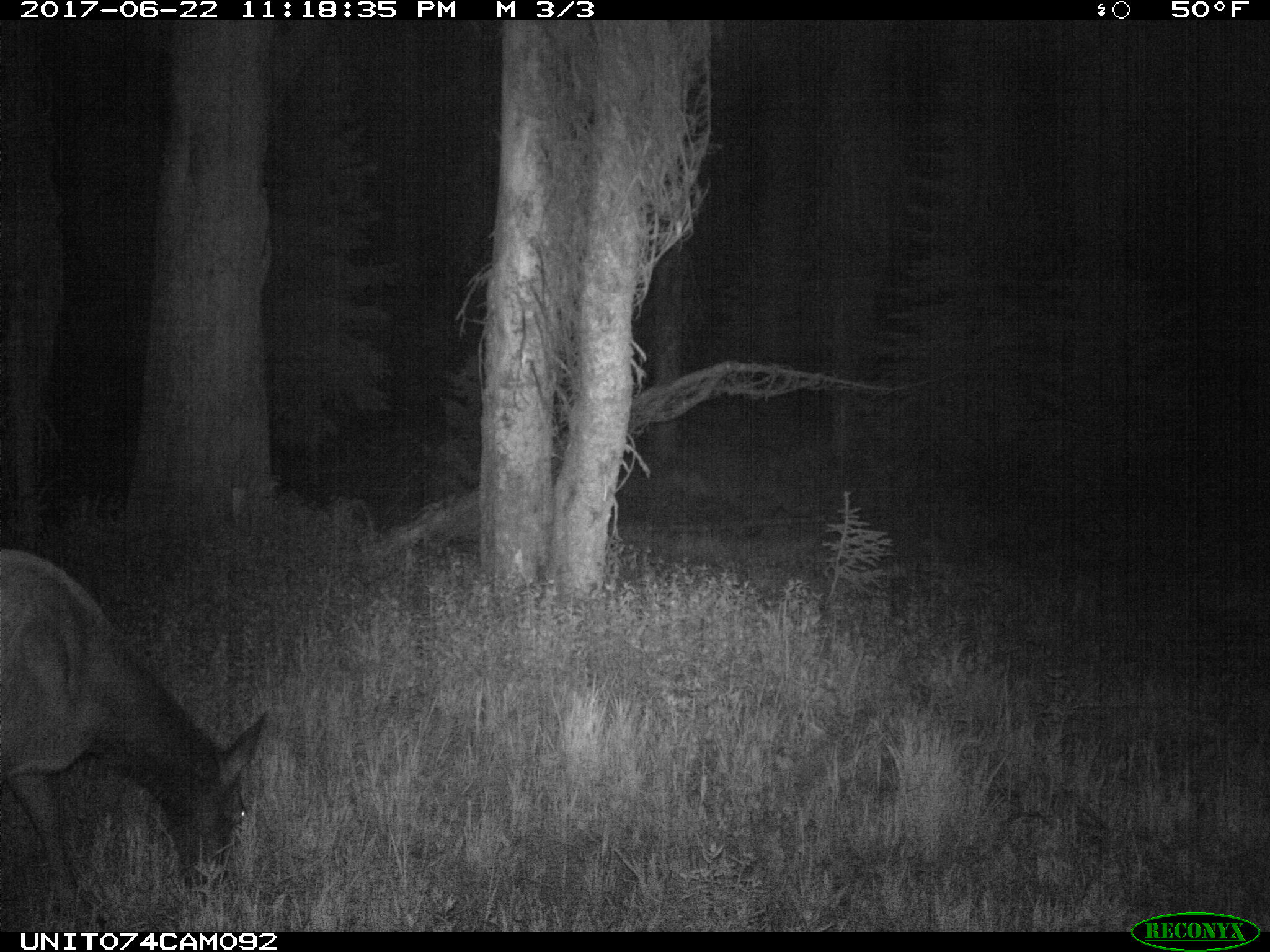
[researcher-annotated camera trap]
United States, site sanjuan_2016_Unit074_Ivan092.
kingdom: Animalia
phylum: Chordata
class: Mammalia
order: Artiodactyla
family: Cervidae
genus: Cervus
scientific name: Cervus elaphus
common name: red deer